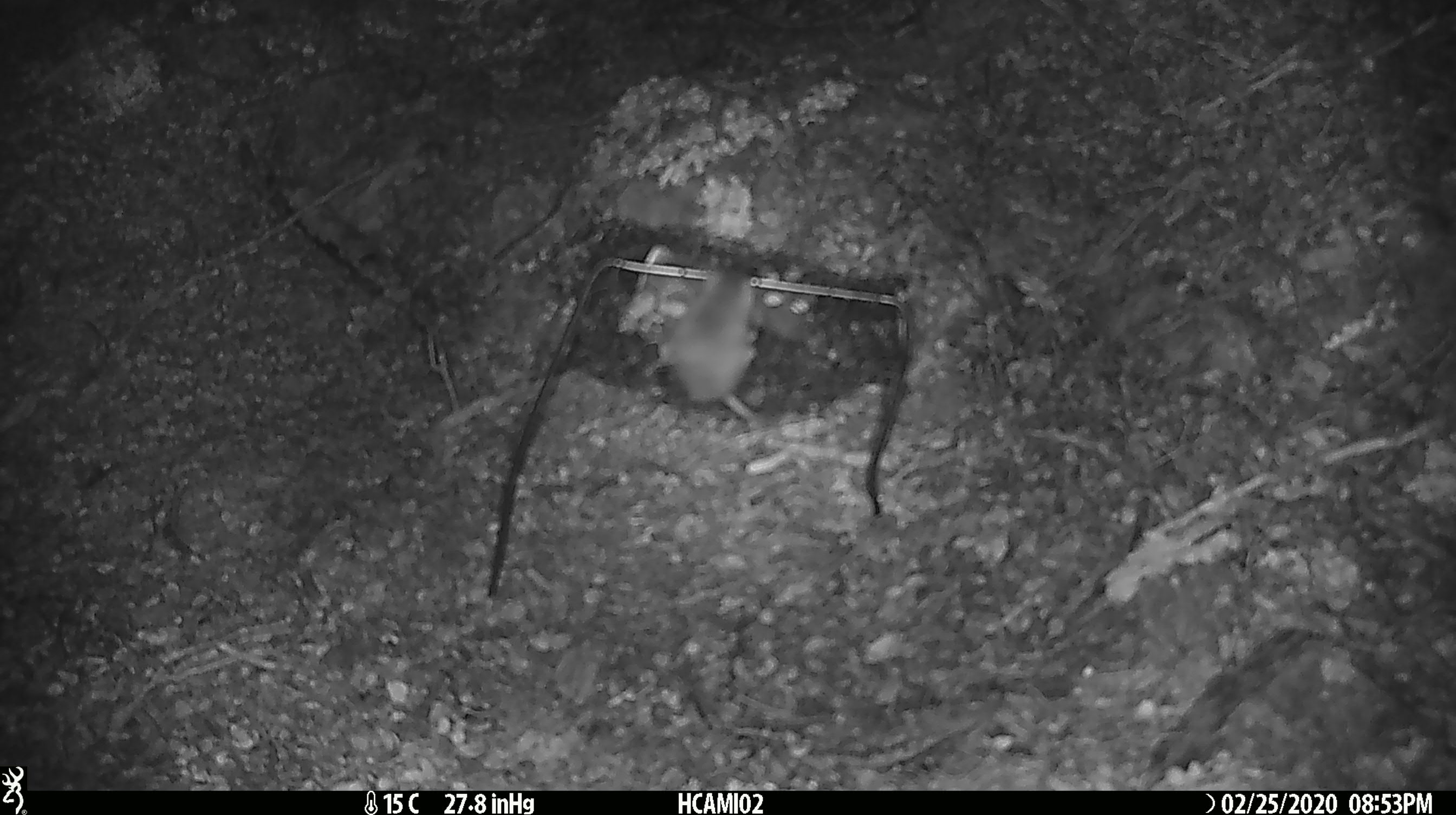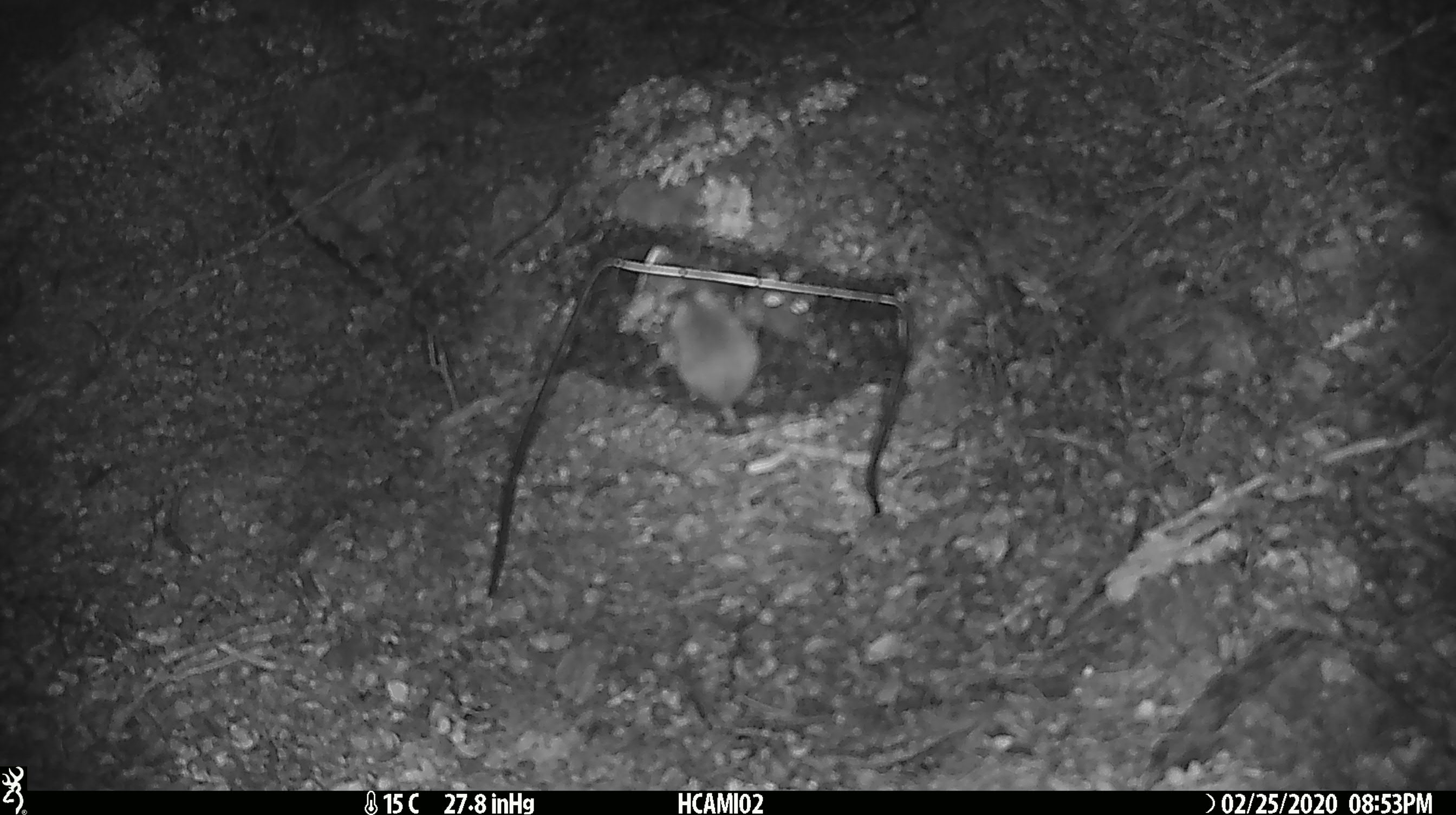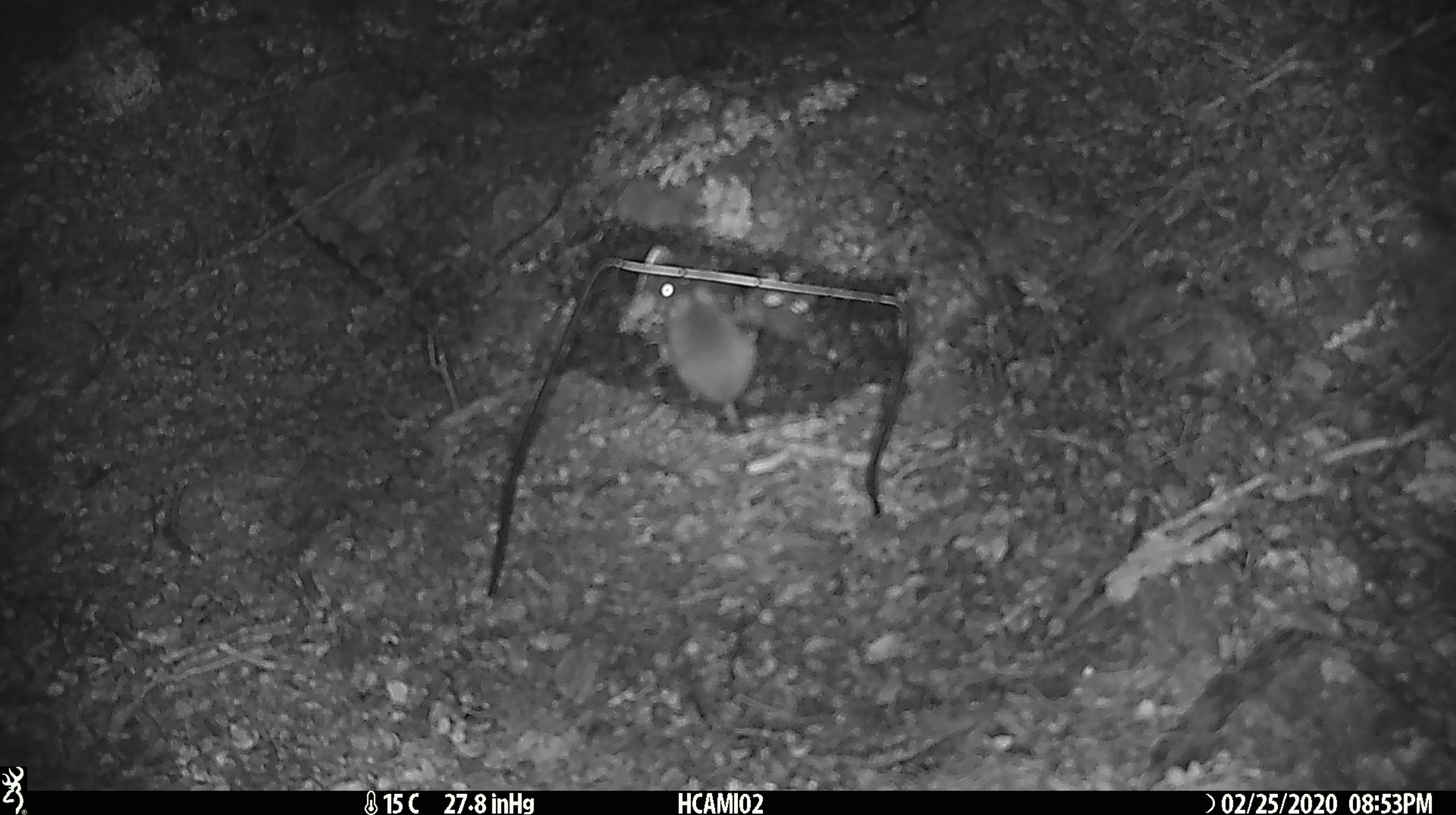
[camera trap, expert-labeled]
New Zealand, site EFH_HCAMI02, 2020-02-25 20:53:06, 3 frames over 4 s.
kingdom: Animalia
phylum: Chordata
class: Mammalia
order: Rodentia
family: Muridae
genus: Mus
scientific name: Mus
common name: mouse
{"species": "mouse (Mus)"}